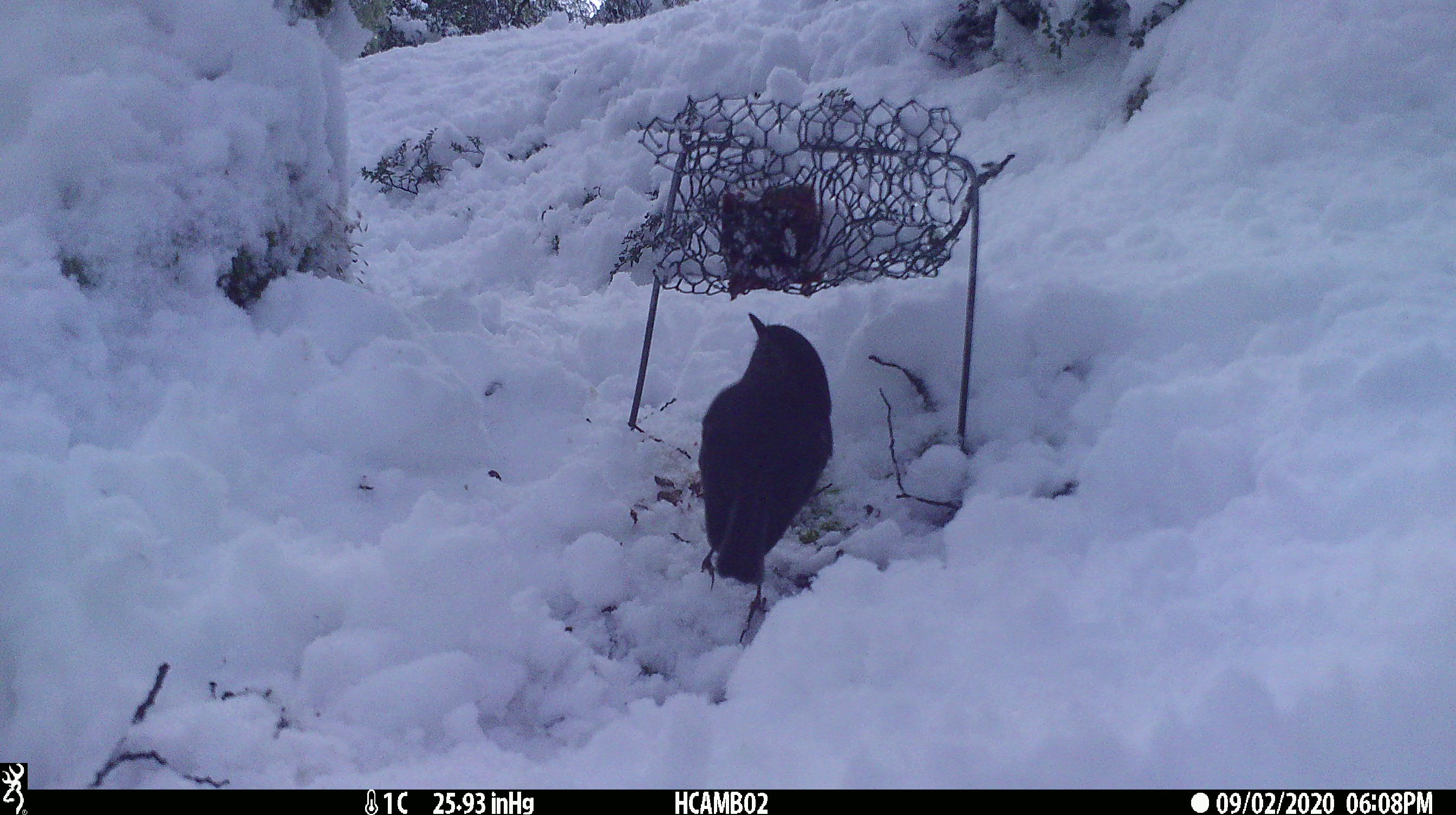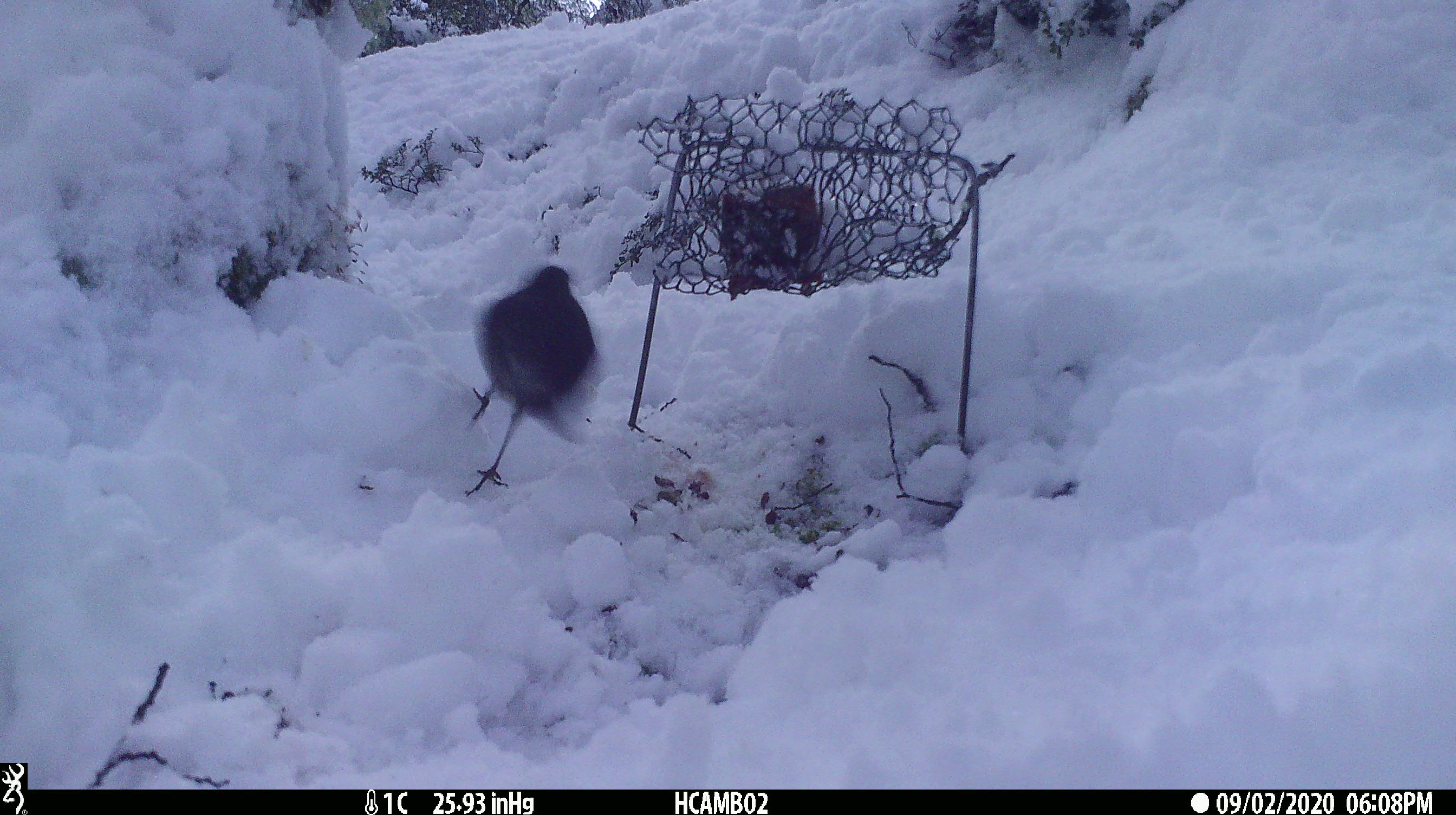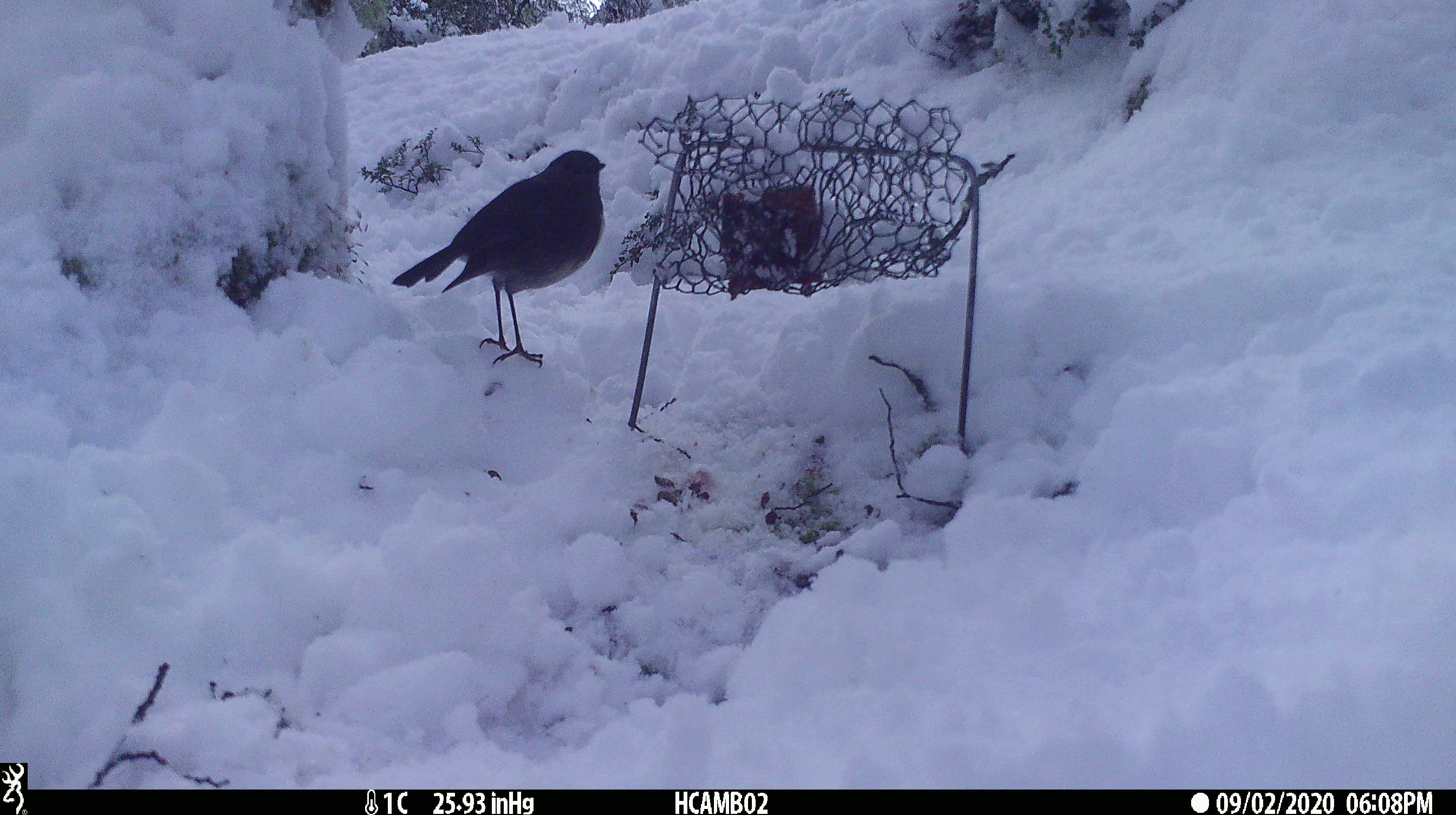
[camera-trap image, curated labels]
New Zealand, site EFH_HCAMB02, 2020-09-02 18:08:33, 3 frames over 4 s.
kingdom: Animalia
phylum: Chordata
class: Aves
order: Passeriformes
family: Petroicidae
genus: Petroica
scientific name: Petroica australis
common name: new zealand robin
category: robin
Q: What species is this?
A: Robin (new zealand robin) (Petroica australis).